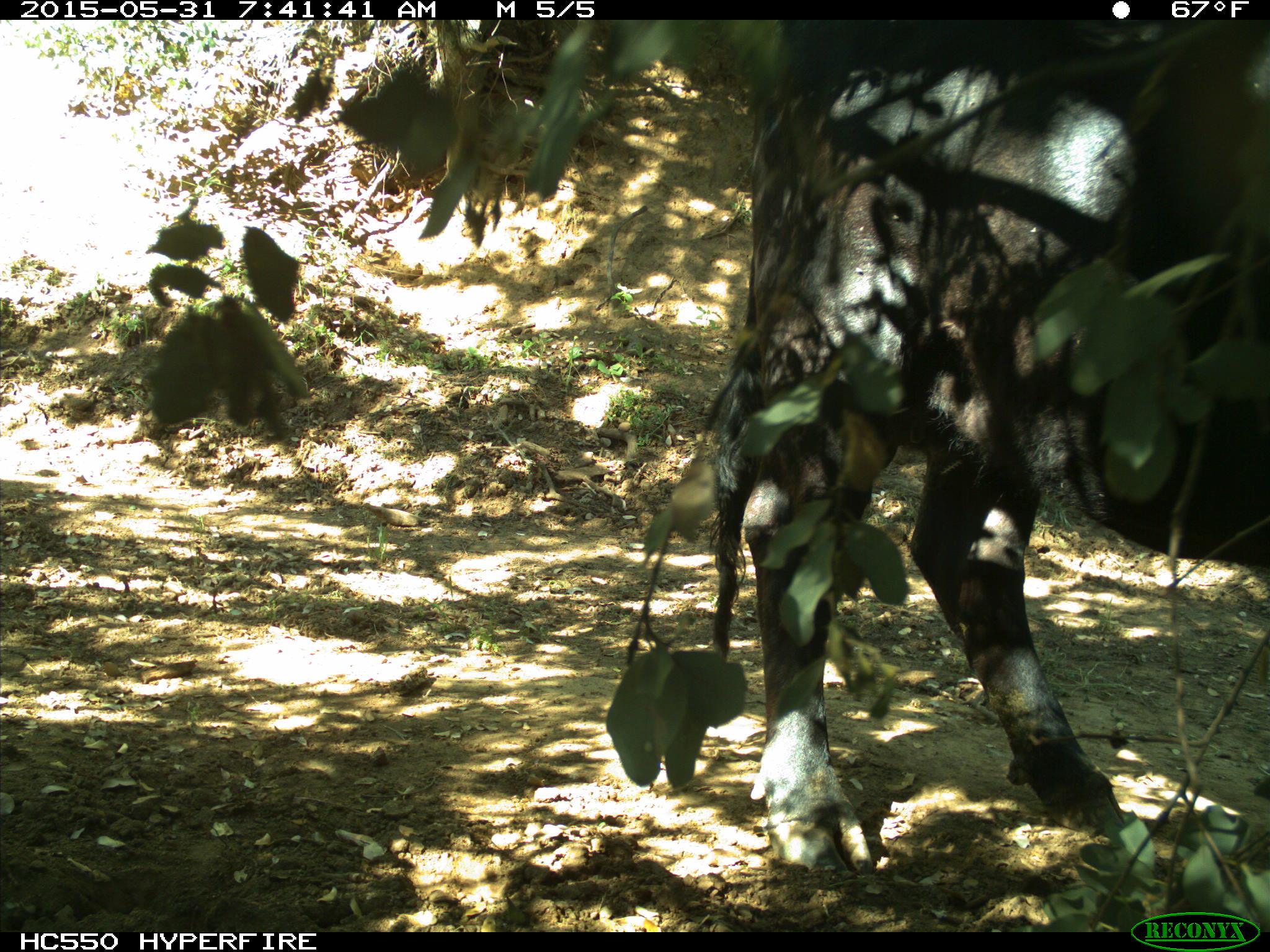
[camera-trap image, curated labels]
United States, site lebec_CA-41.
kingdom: Animalia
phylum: Chordata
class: Mammalia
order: Artiodactyla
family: Bovidae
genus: Bos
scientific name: Bos taurus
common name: domestic cow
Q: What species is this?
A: Bos taurus (domestic cow).